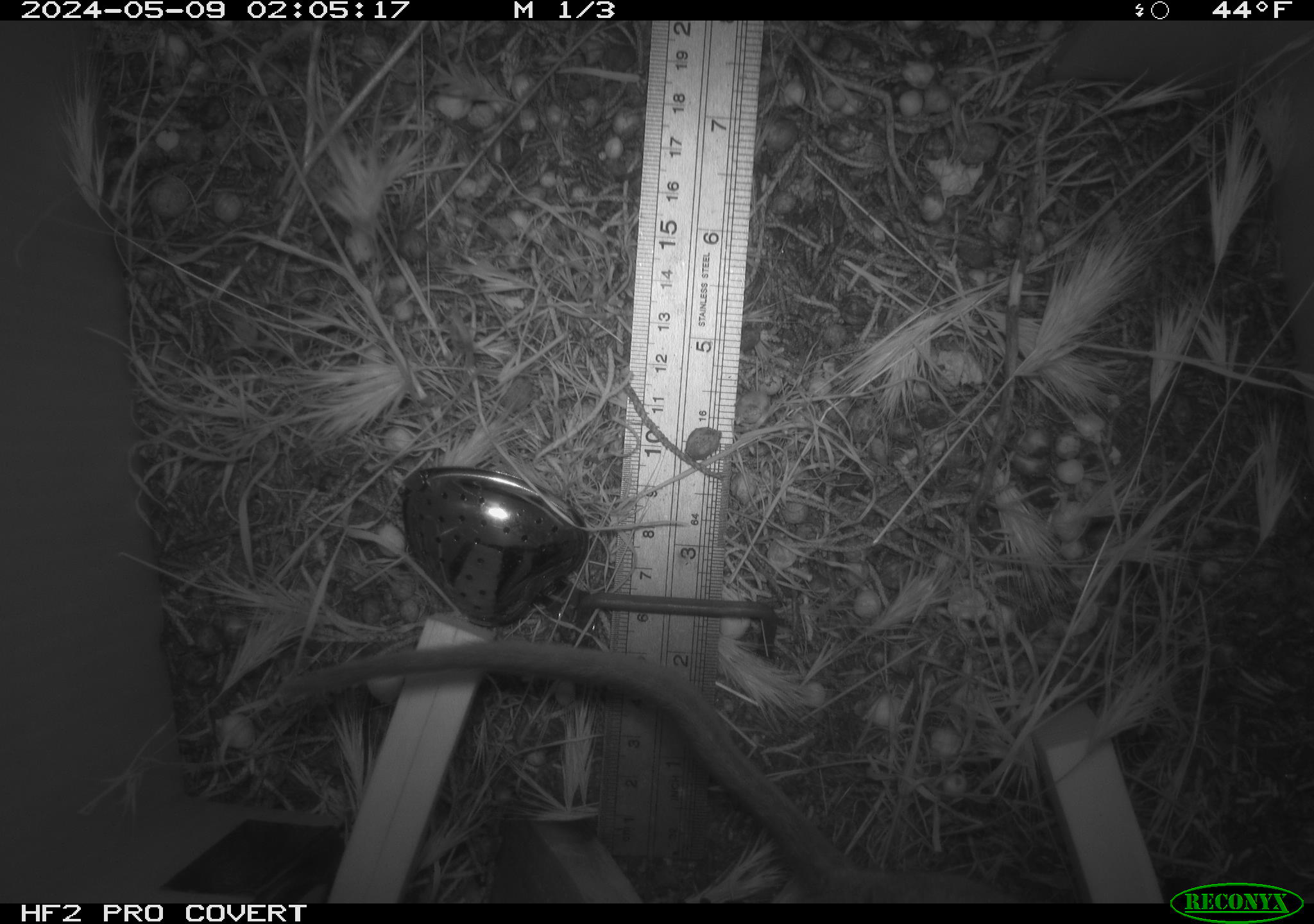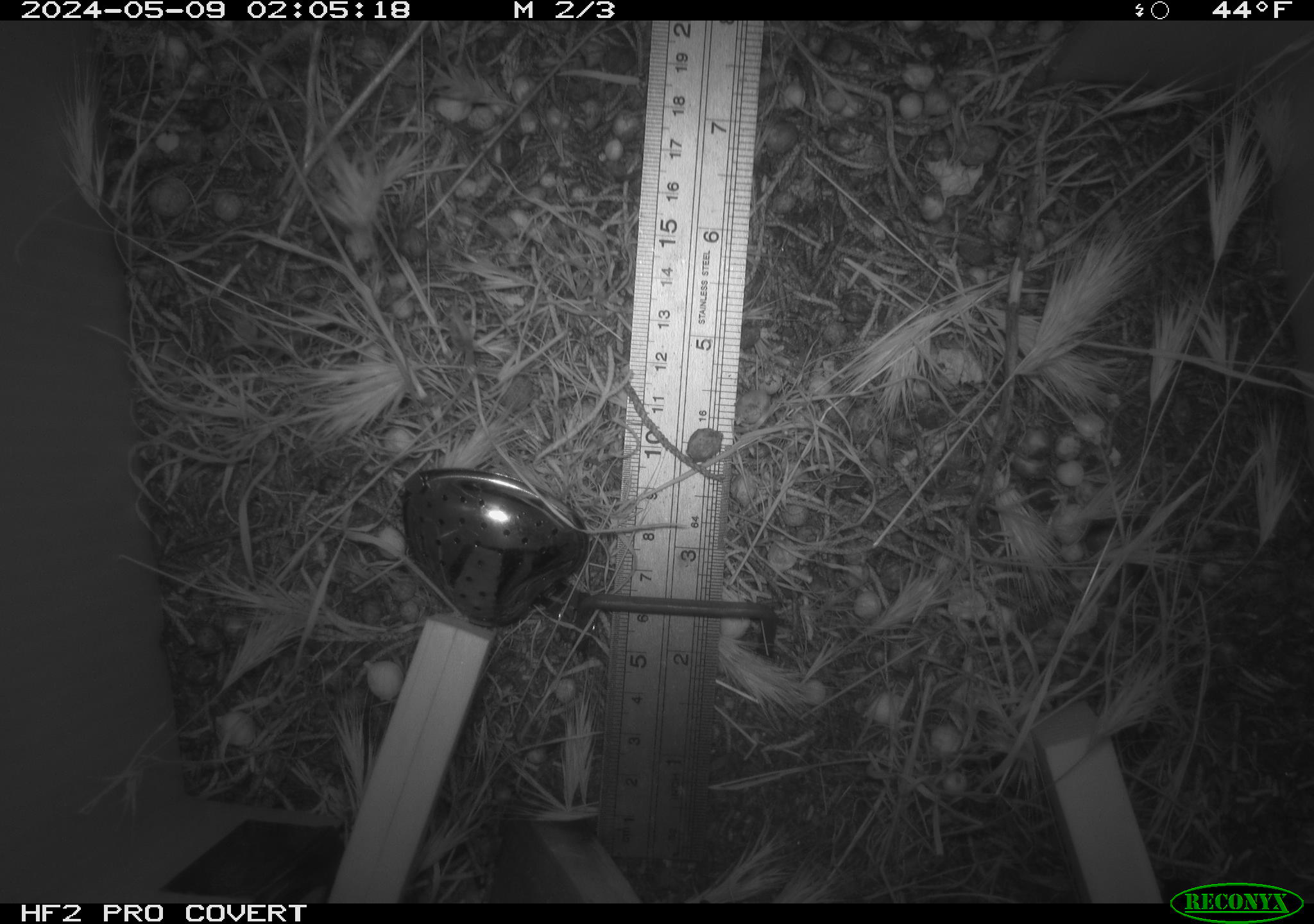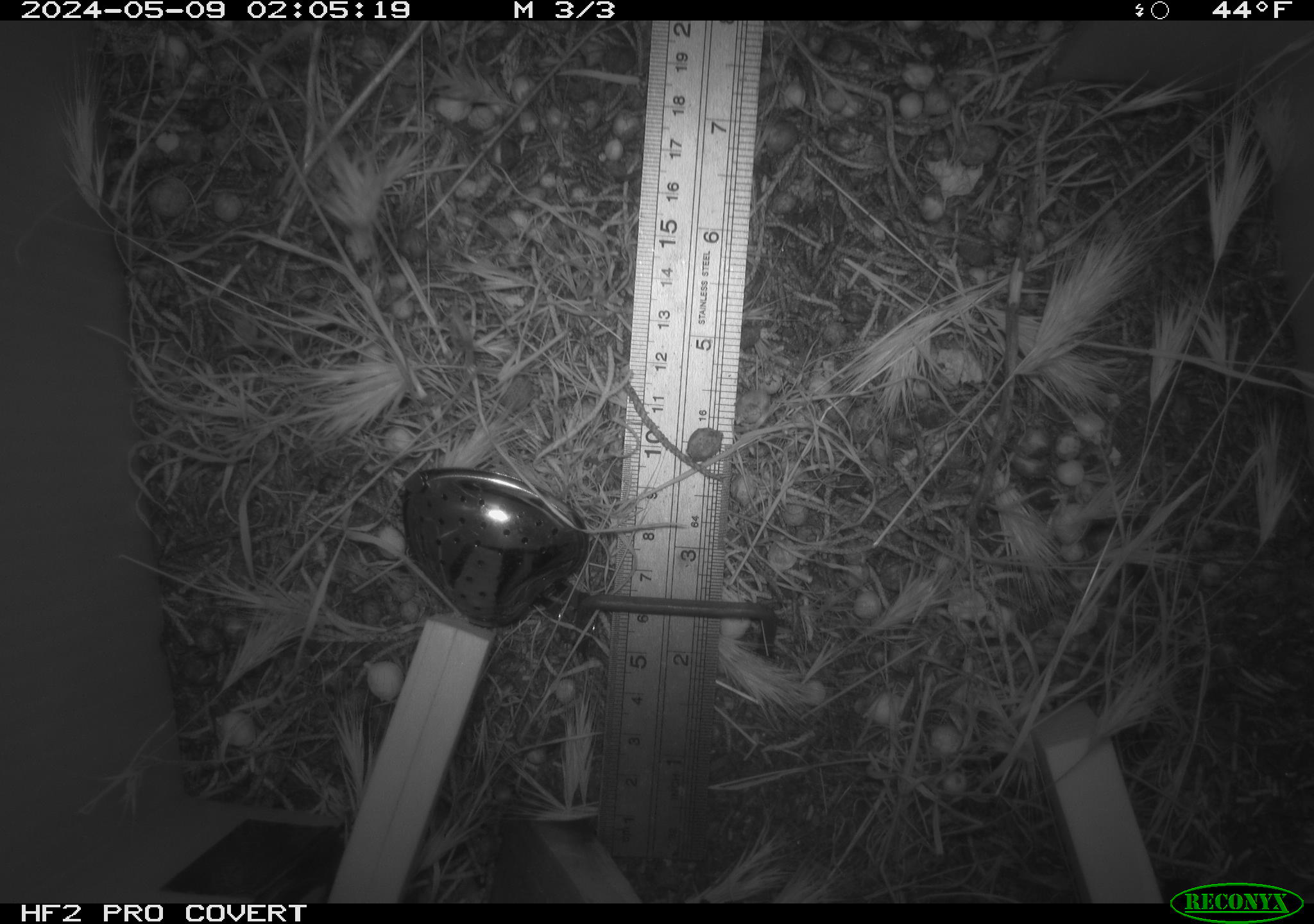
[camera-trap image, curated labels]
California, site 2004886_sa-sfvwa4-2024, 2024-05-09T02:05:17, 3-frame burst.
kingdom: Animalia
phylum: Chordata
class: Mammalia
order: Rodentia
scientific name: Rodentia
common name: mouse species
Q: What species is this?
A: Mouse species (Rodentia).